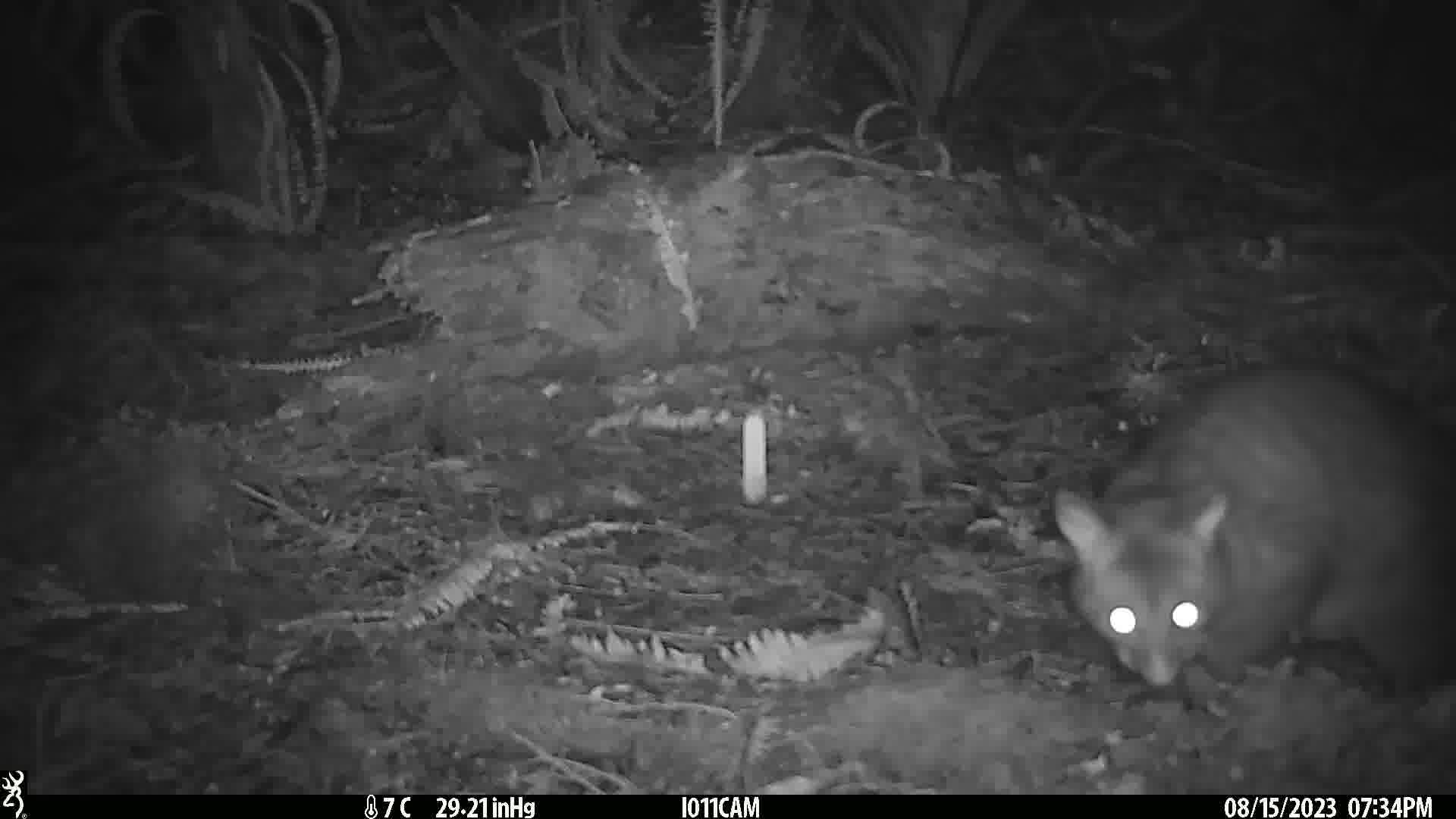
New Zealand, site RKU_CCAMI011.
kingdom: Animalia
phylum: Chordata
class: Mammalia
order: Diprotodontia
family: Phalangeridae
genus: Trichosurus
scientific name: Trichosurus vulpecula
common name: common brushtail possum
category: possum